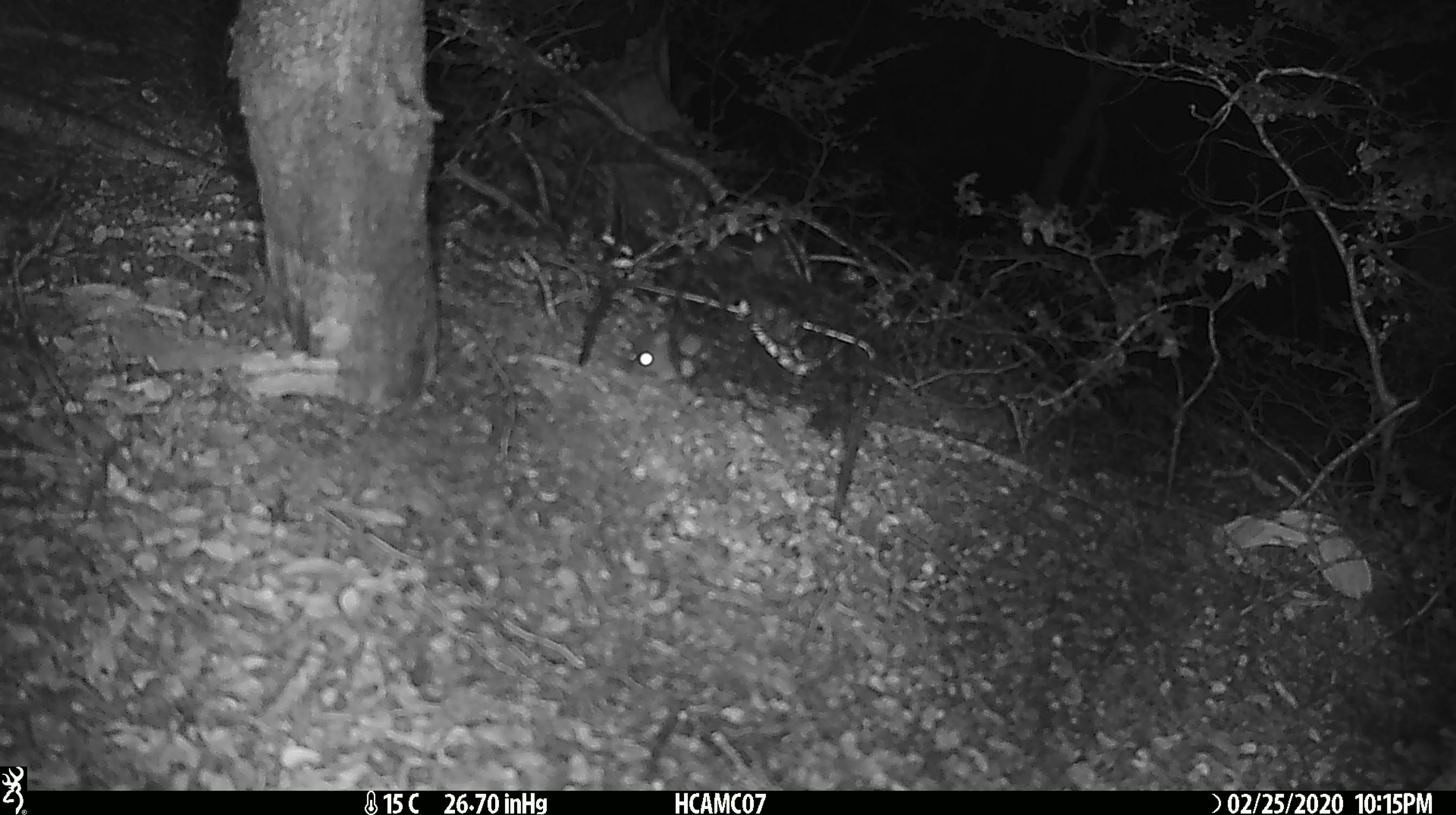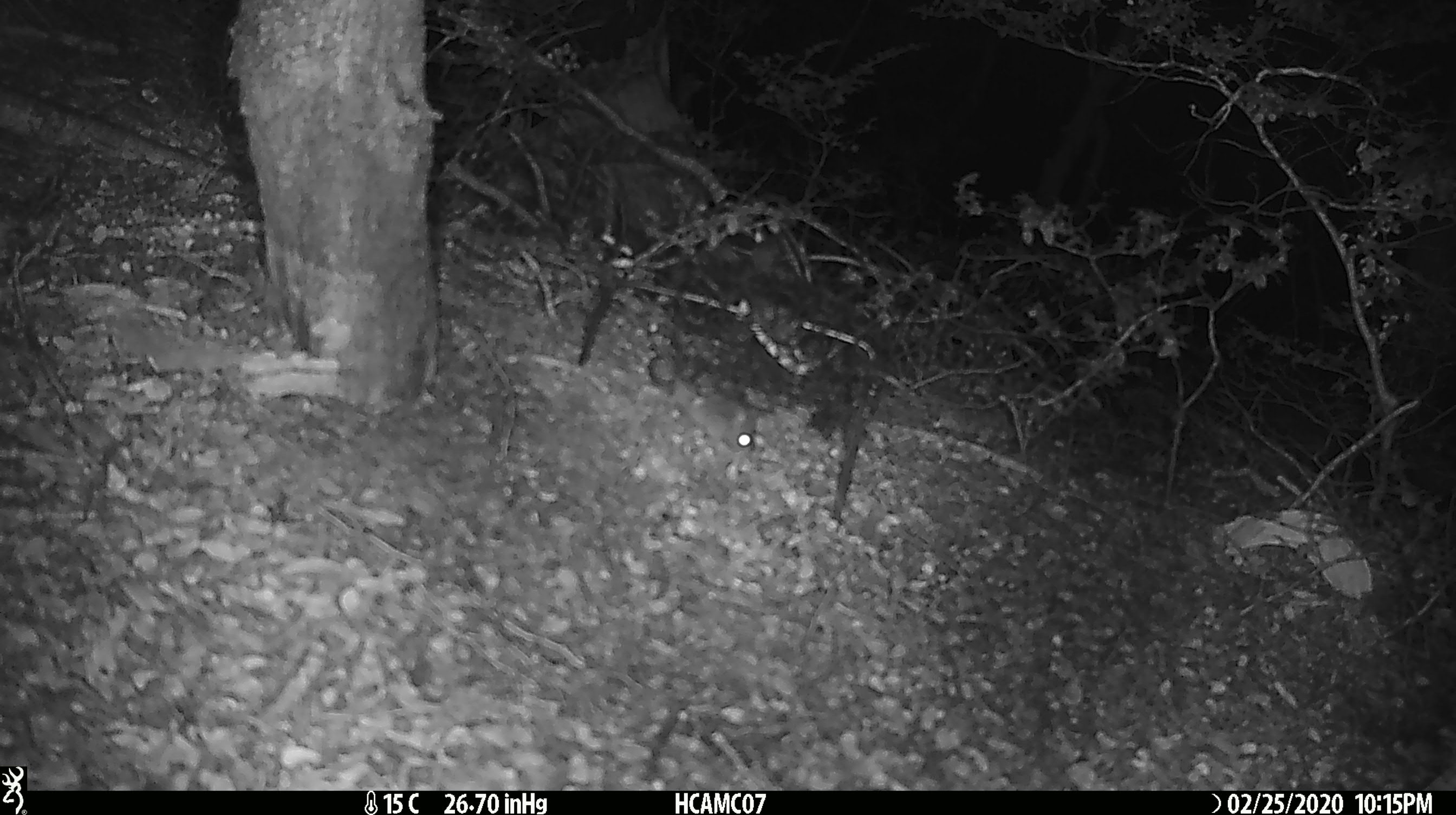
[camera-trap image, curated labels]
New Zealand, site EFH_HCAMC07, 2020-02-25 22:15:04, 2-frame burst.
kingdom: Animalia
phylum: Chordata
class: Mammalia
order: Rodentia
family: Muridae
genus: Mus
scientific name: Mus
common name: mouse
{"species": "mouse (Mus)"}